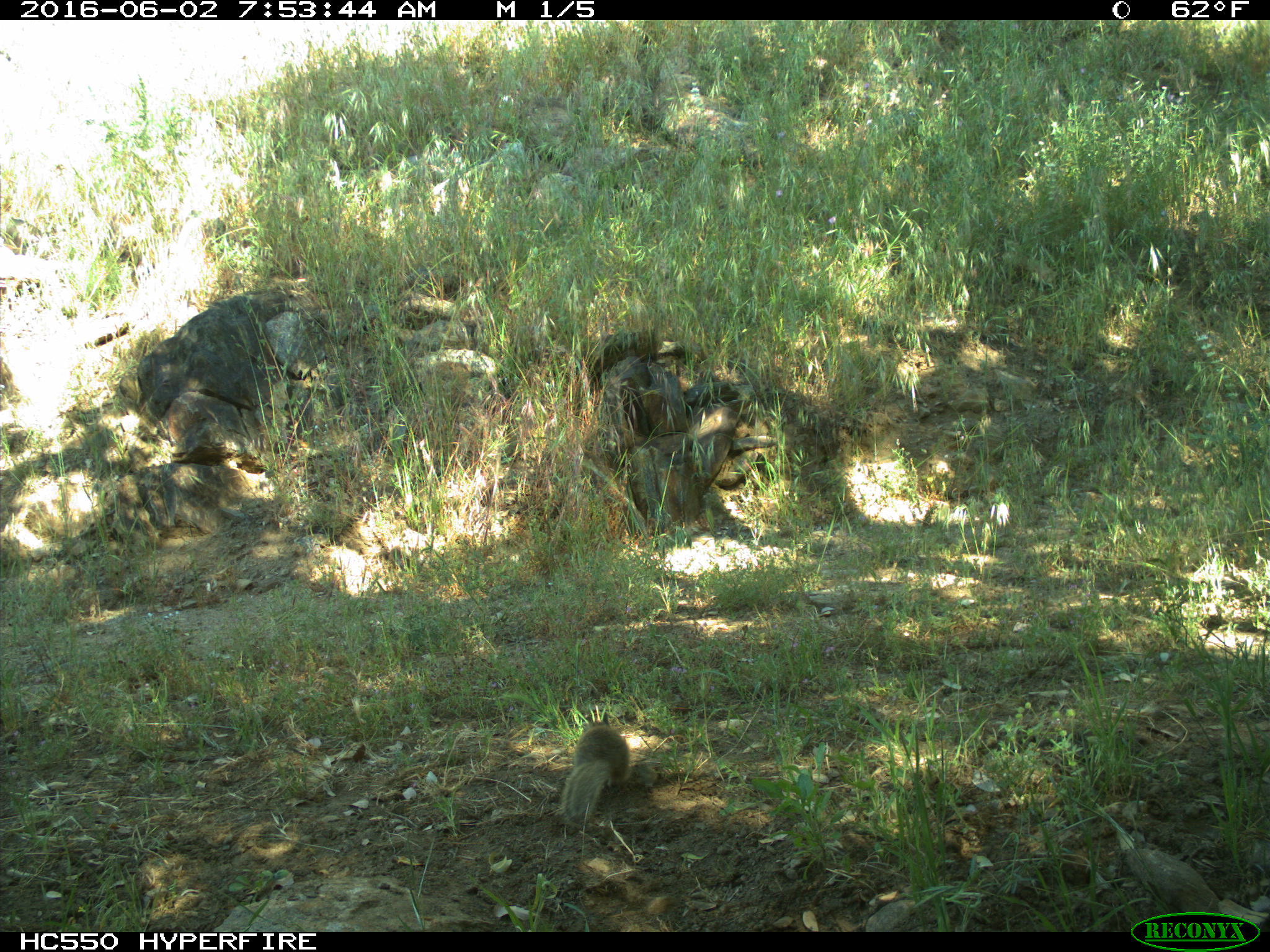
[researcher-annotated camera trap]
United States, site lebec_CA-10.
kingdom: Animalia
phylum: Chordata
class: Mammalia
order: Rodentia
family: Sciuridae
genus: Otospermophilus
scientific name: Otospermophilus beecheyi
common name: california ground squirrel